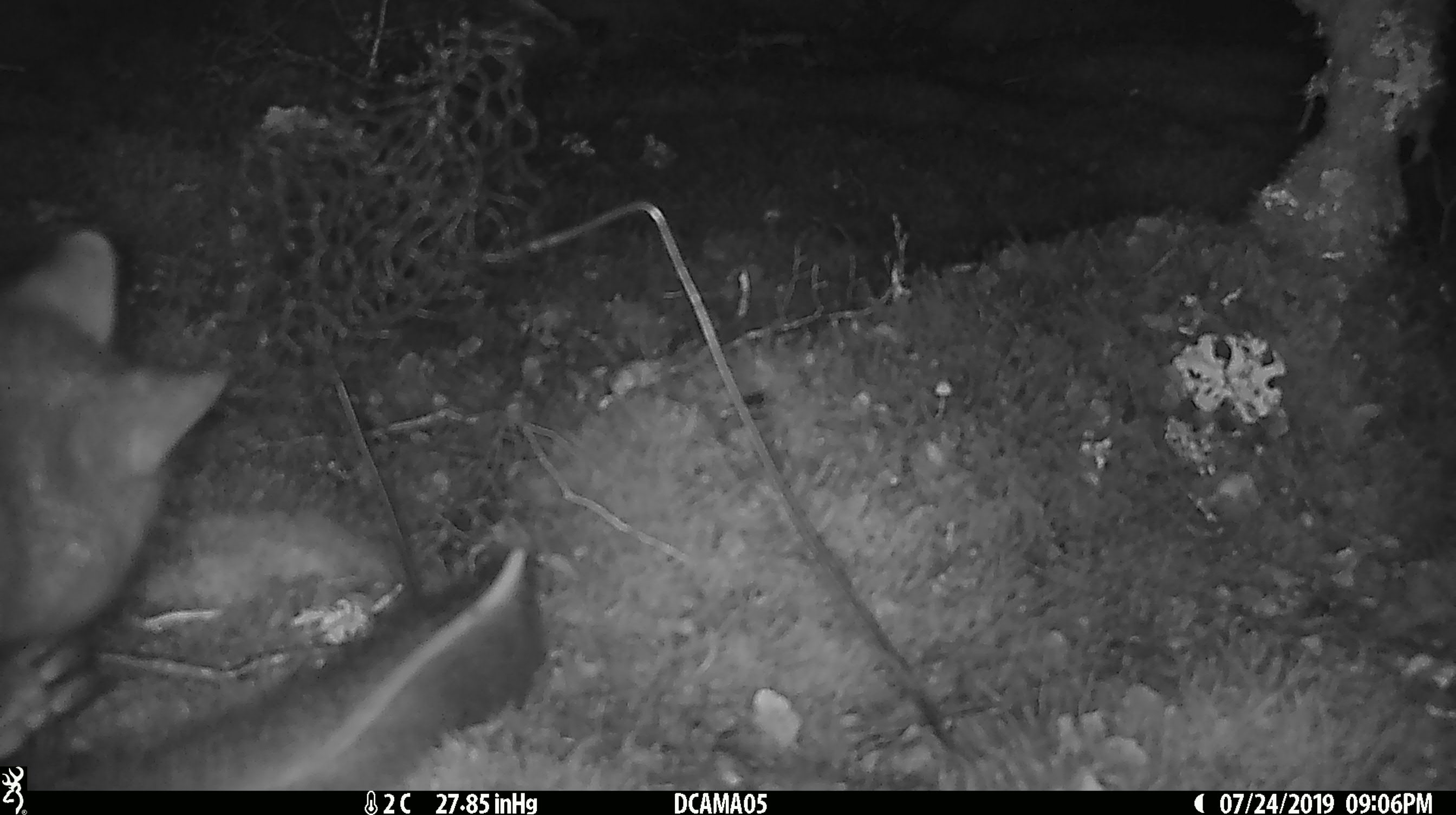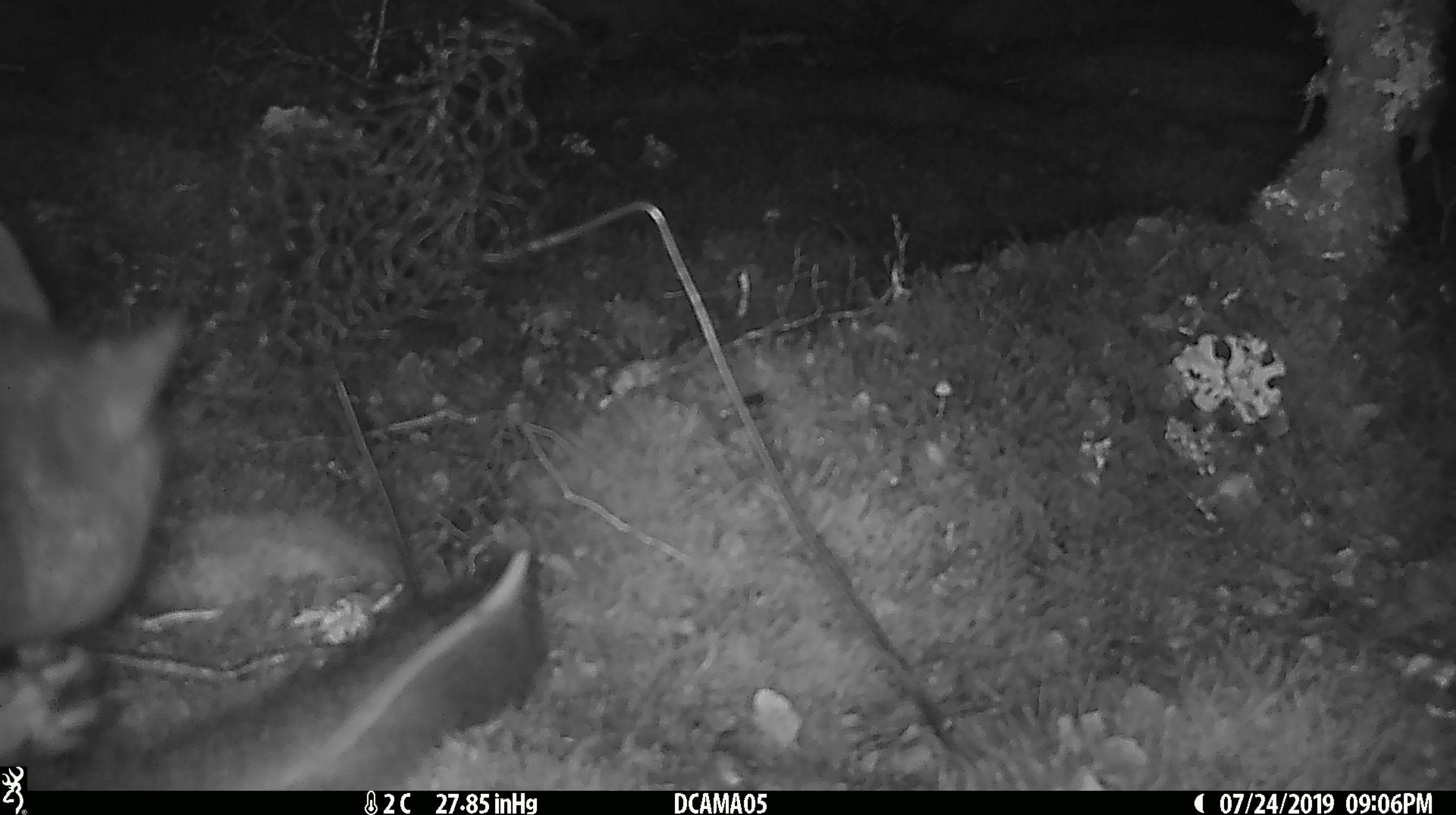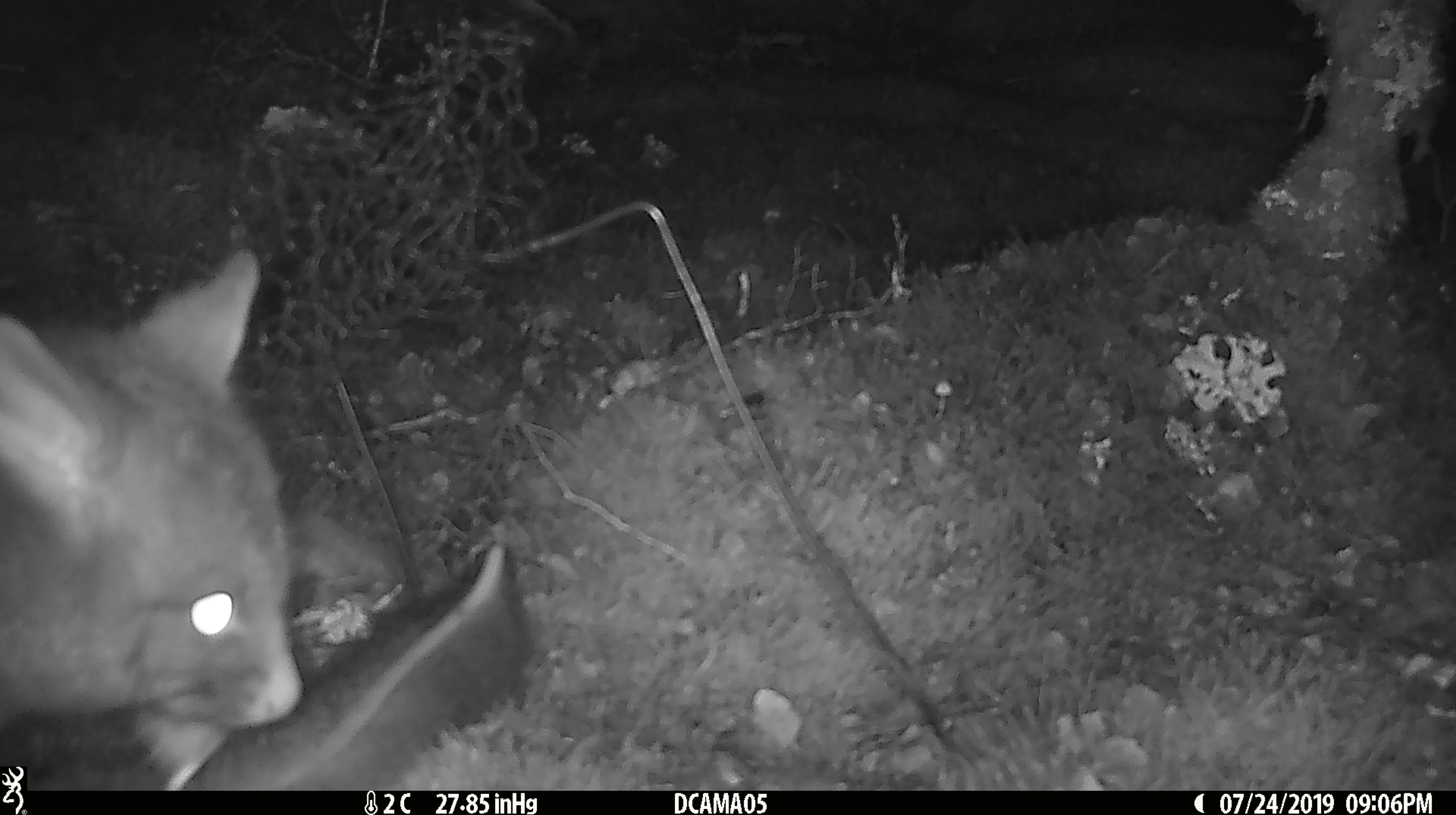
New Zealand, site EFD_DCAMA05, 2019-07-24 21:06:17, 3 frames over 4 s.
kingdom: Animalia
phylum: Chordata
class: Mammalia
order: Diprotodontia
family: Phalangeridae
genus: Trichosurus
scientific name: Trichosurus vulpecula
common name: common brushtail possum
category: possum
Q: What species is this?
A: Possum (common brushtail possum) (Trichosurus vulpecula).